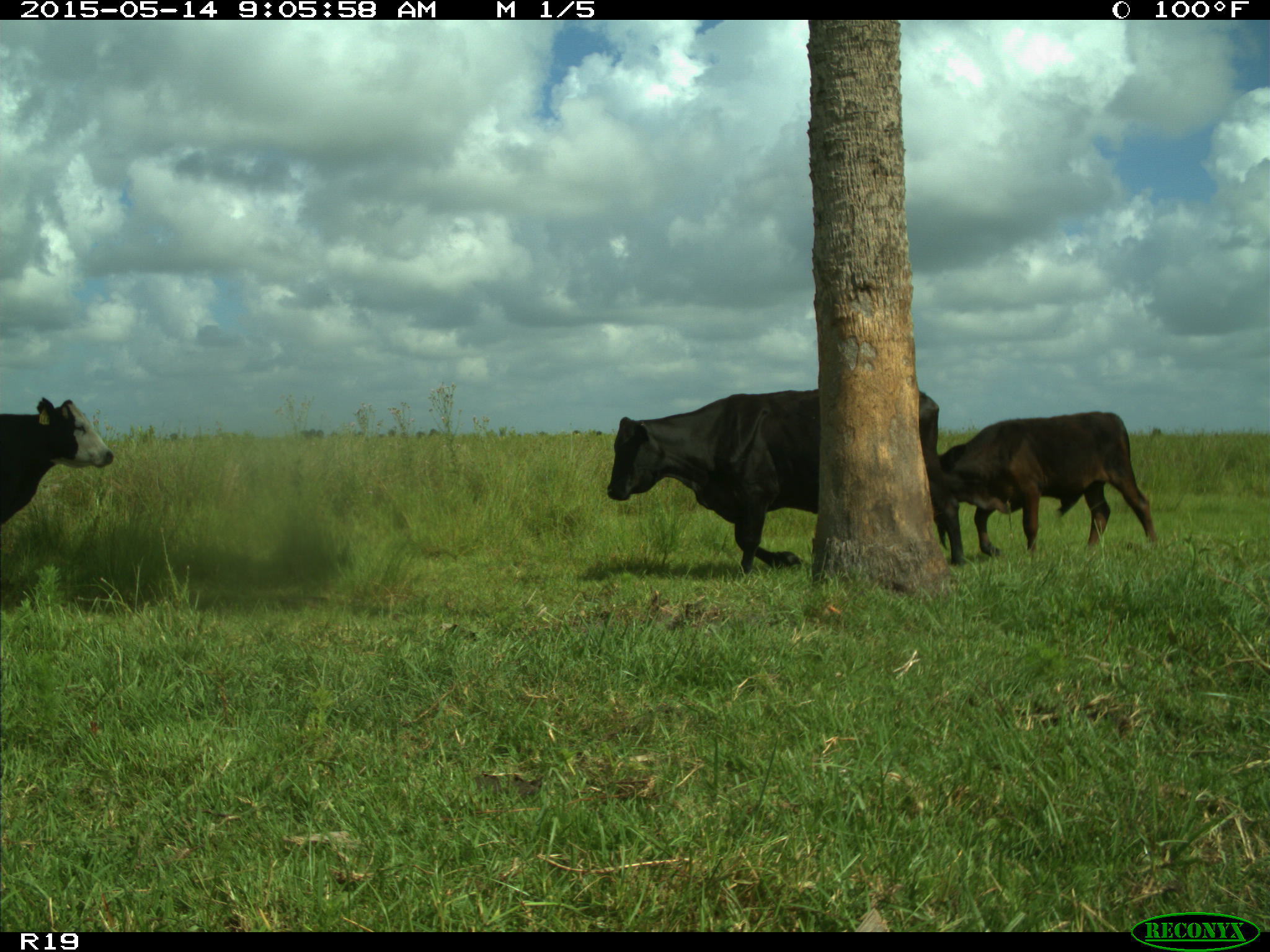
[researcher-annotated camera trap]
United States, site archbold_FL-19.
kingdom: Animalia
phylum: Chordata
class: Mammalia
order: Artiodactyla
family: Bovidae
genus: Bos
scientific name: Bos taurus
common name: domestic cow